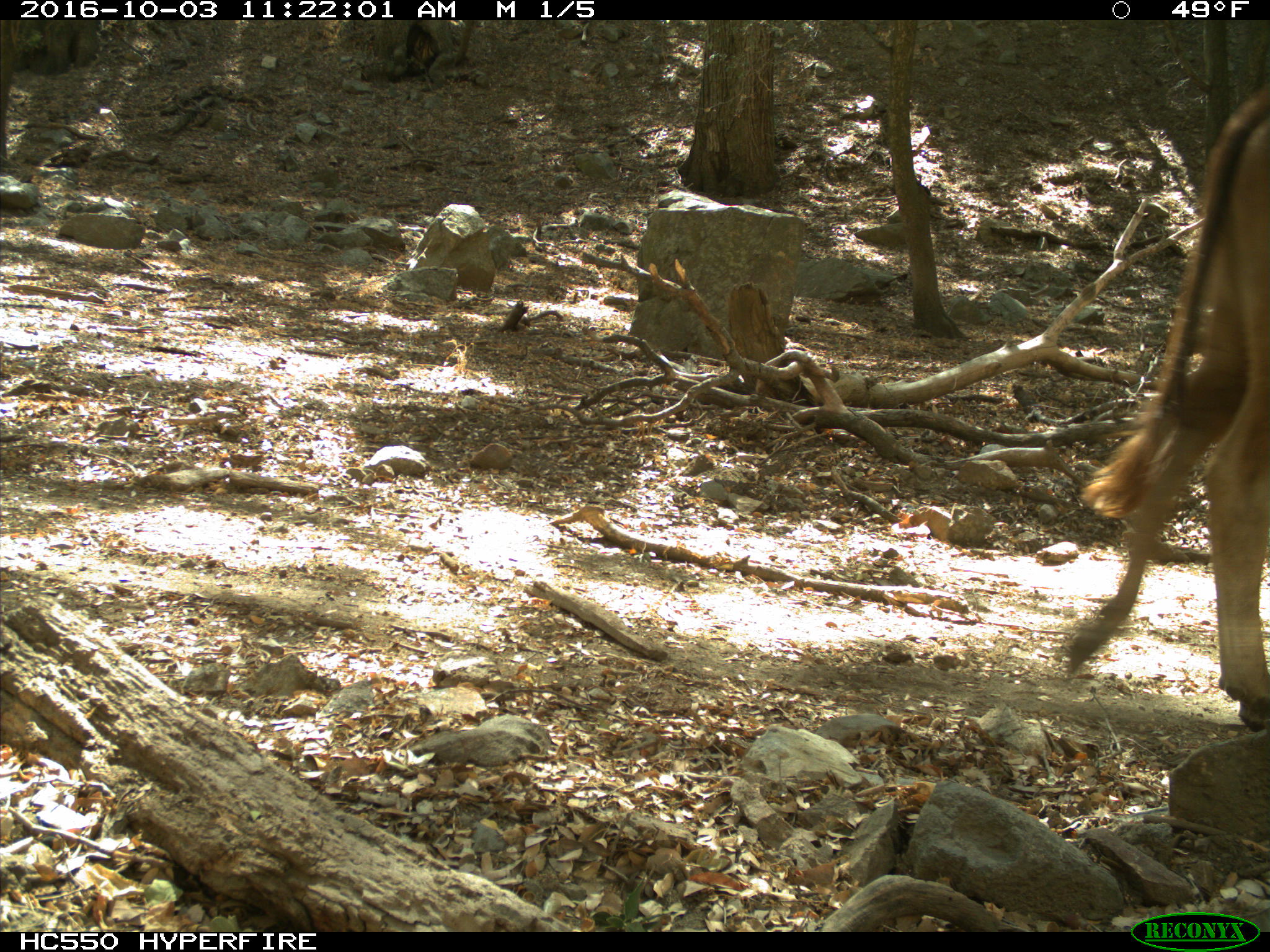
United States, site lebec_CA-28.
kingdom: Animalia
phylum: Chordata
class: Mammalia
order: Artiodactyla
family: Bovidae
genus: Bos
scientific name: Bos taurus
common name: domestic cow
Bos taurus (domestic cow).